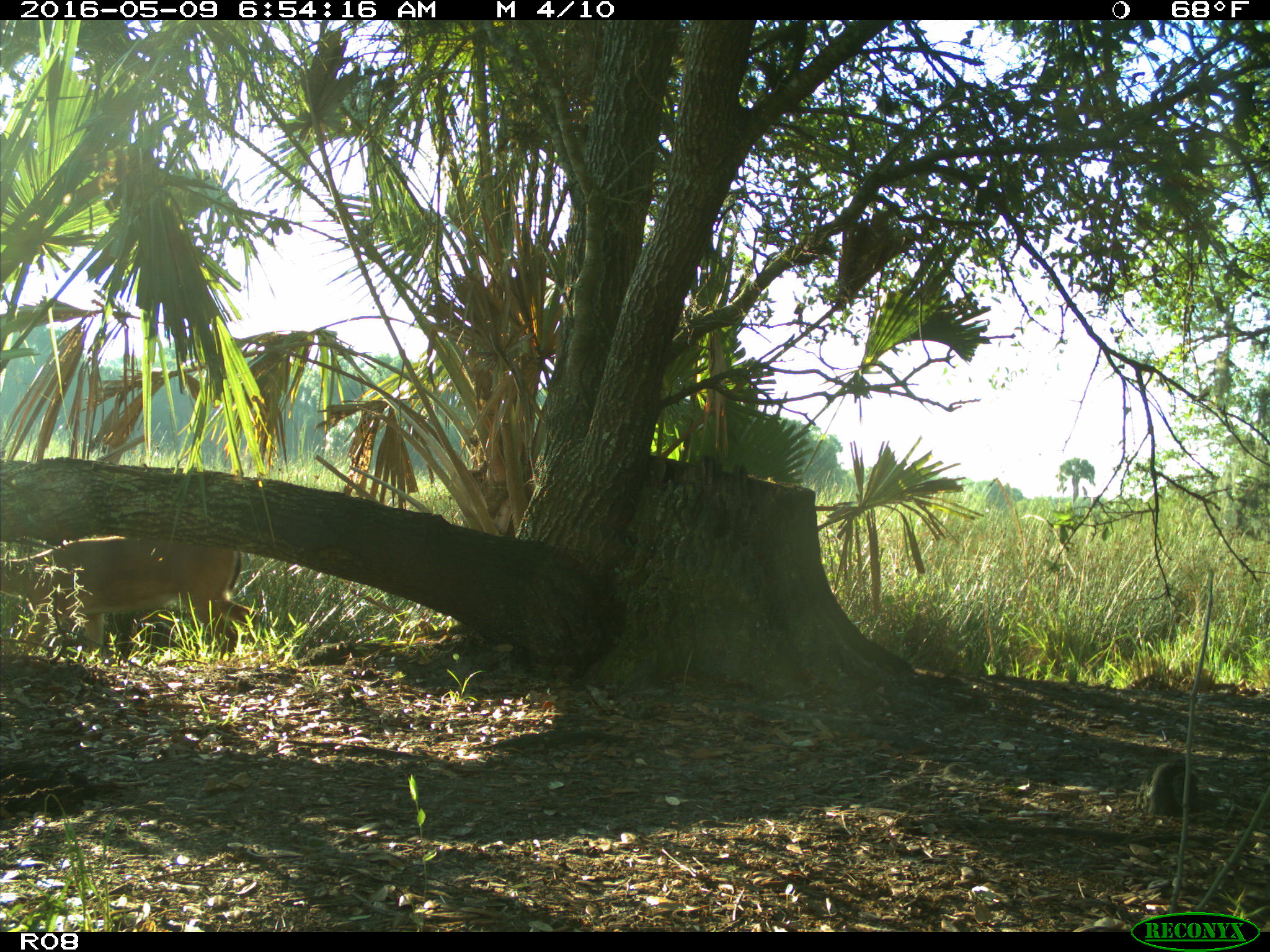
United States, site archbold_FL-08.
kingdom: Animalia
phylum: Chordata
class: Mammalia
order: Artiodactyla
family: Cervidae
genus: Odocoileus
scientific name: Odocoileus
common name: deer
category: unidentified deer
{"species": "unidentified deer (deer) (Odocoileus)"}